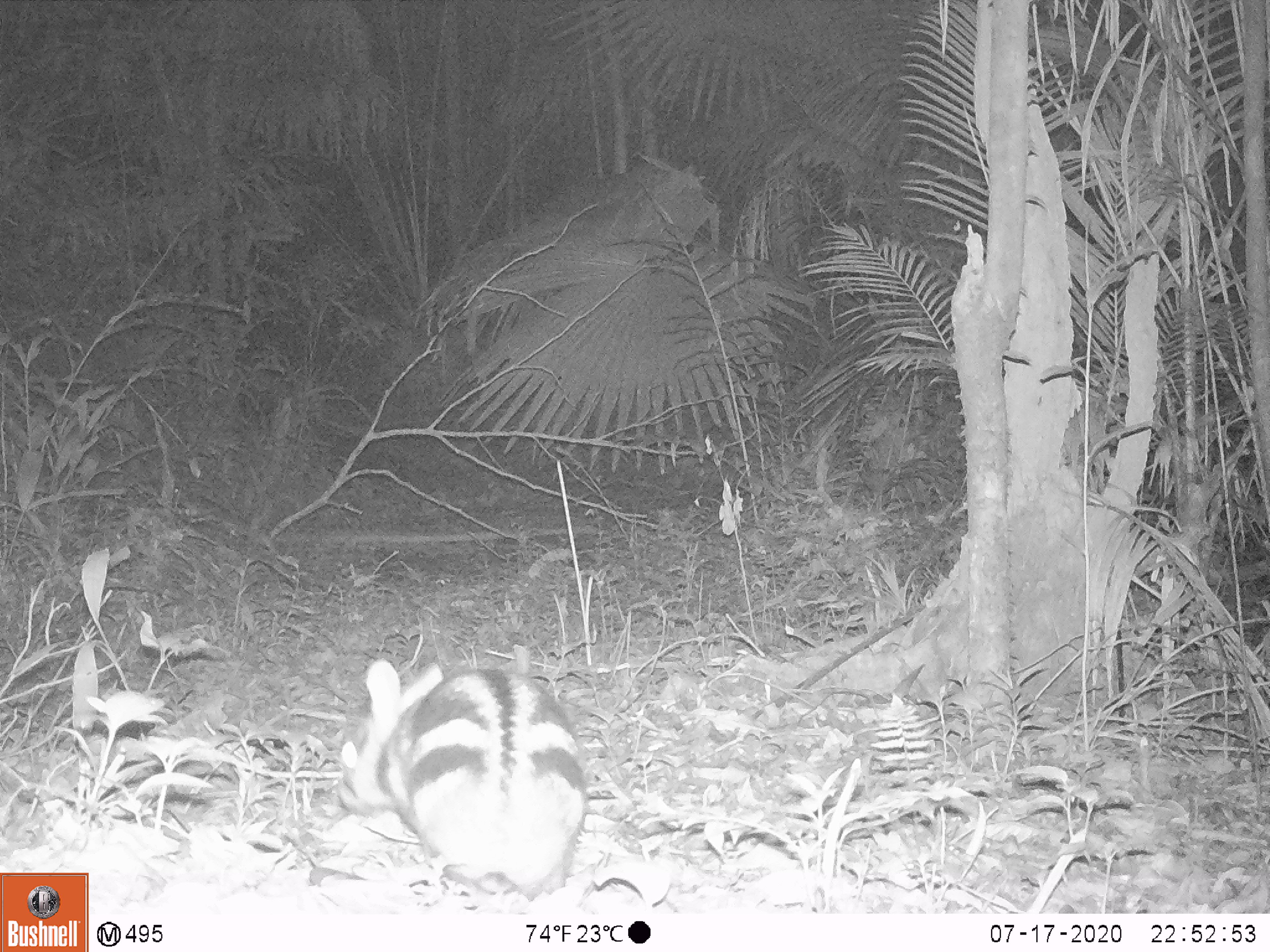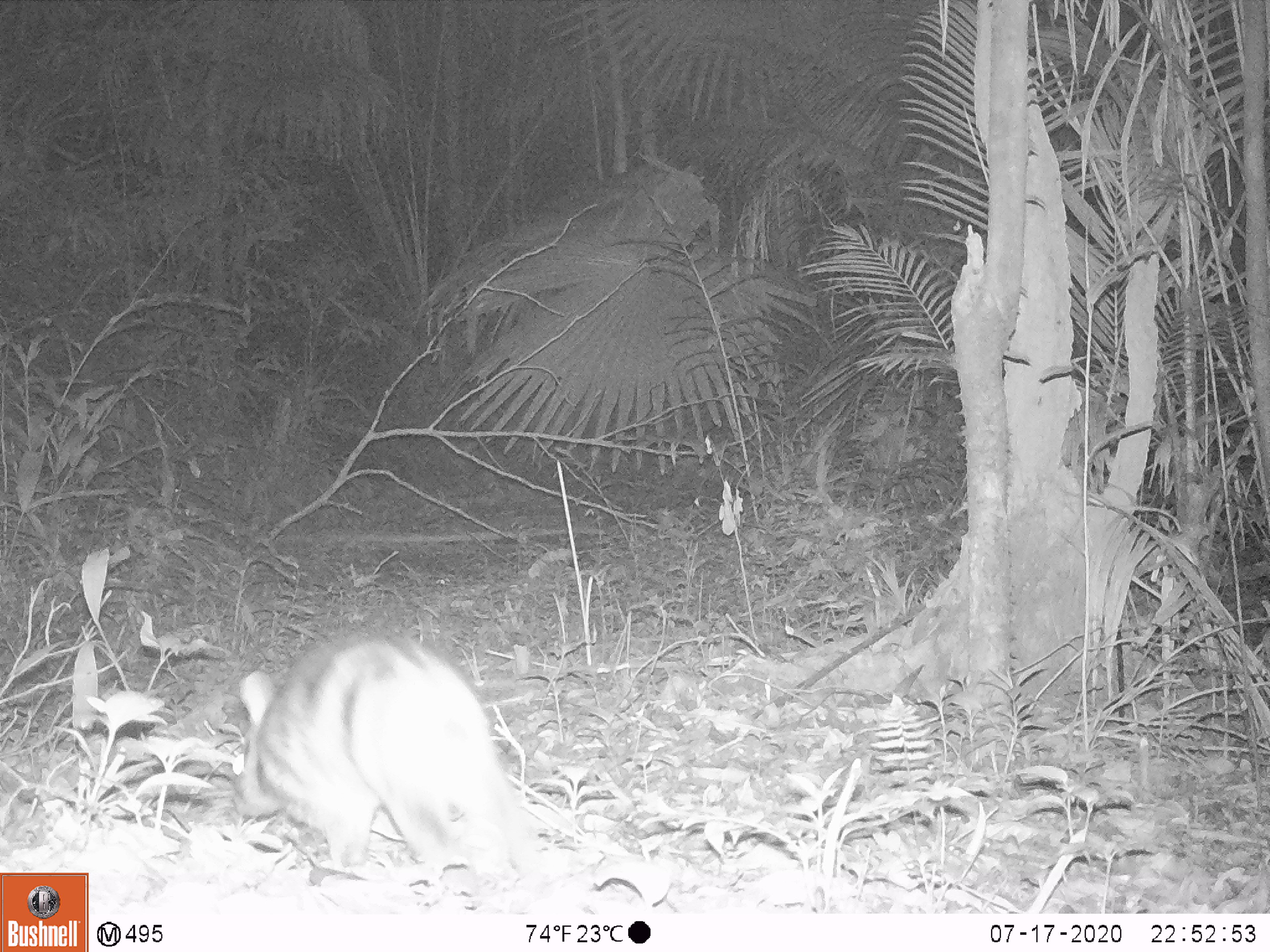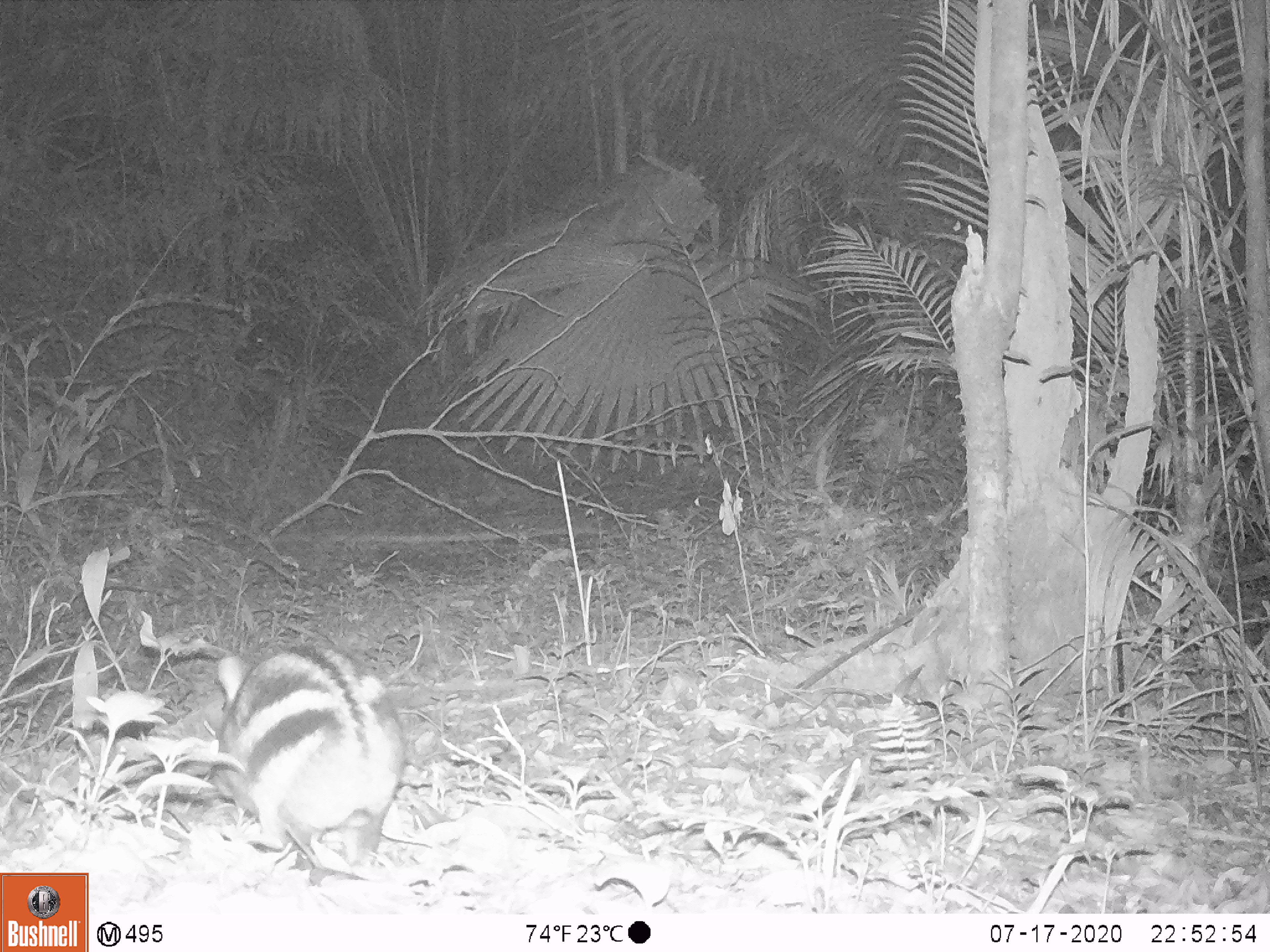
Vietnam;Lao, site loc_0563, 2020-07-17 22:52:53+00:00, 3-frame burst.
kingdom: Animalia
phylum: Chordata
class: Mammalia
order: Lagomorpha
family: Leporidae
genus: Nesolagus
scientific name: Nesolagus timminsi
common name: annamite striped rabbit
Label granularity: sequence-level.